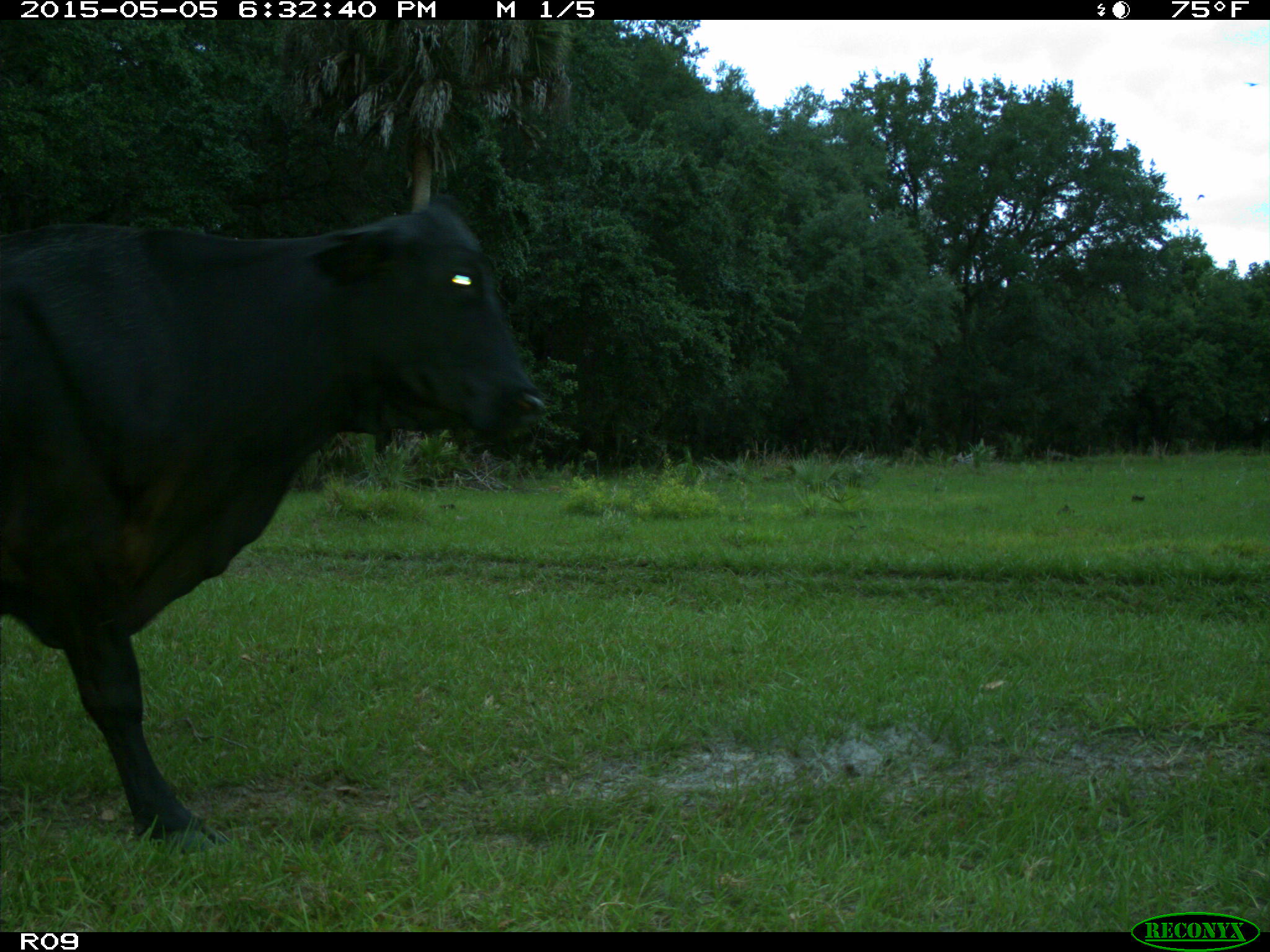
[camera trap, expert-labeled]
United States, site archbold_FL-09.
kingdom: Animalia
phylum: Chordata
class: Mammalia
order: Artiodactyla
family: Bovidae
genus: Bos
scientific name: Bos taurus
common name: domestic cow